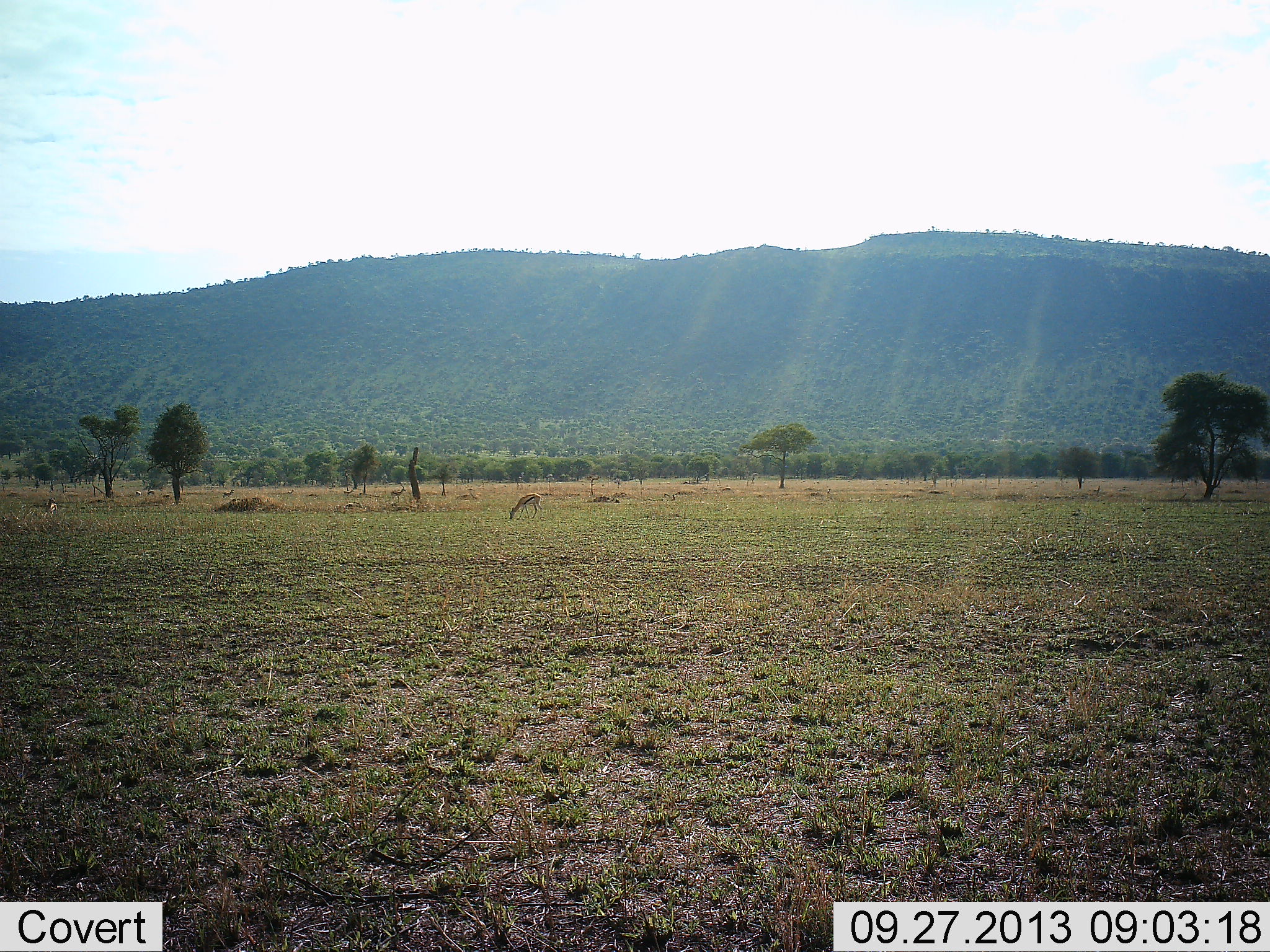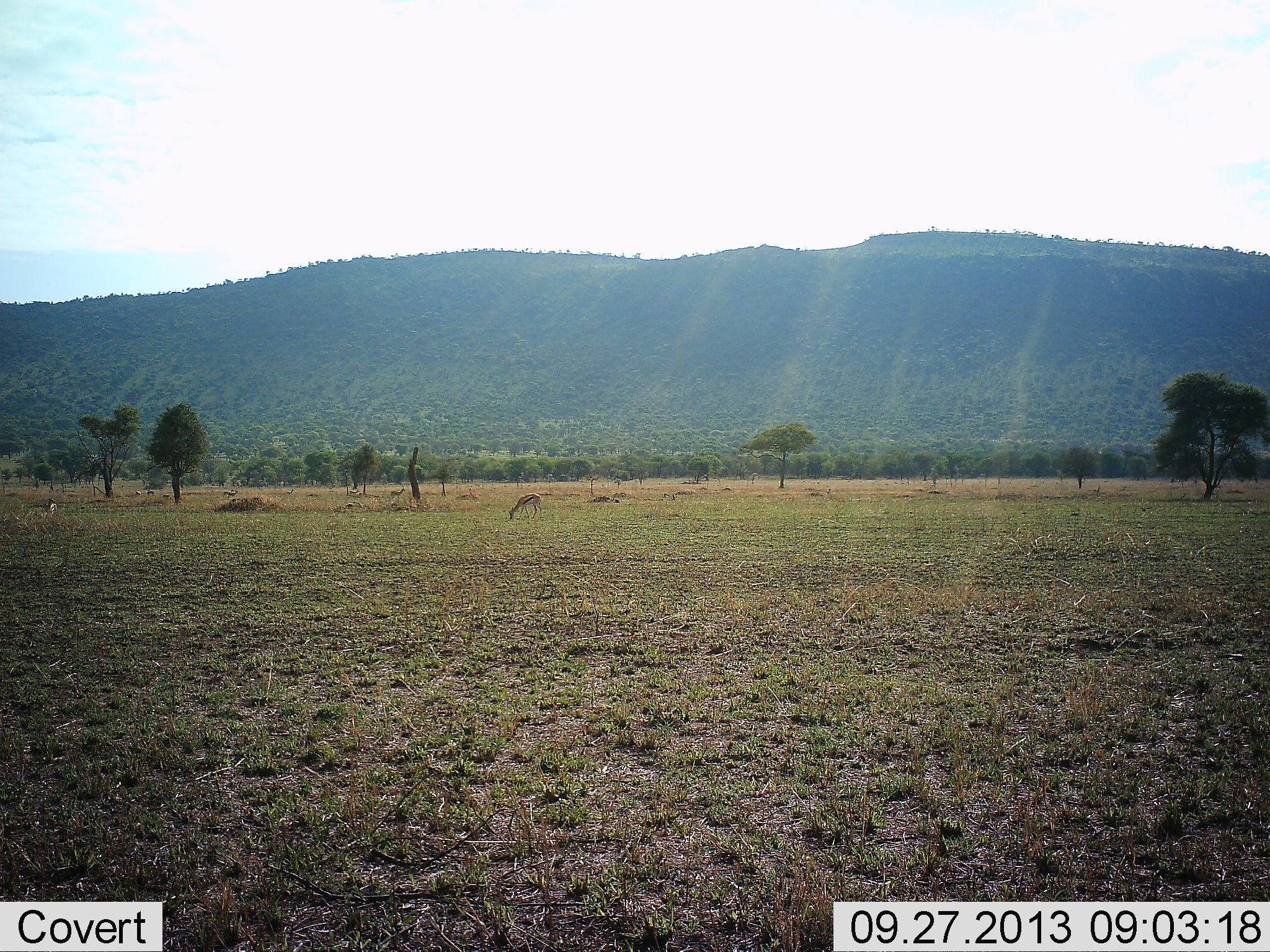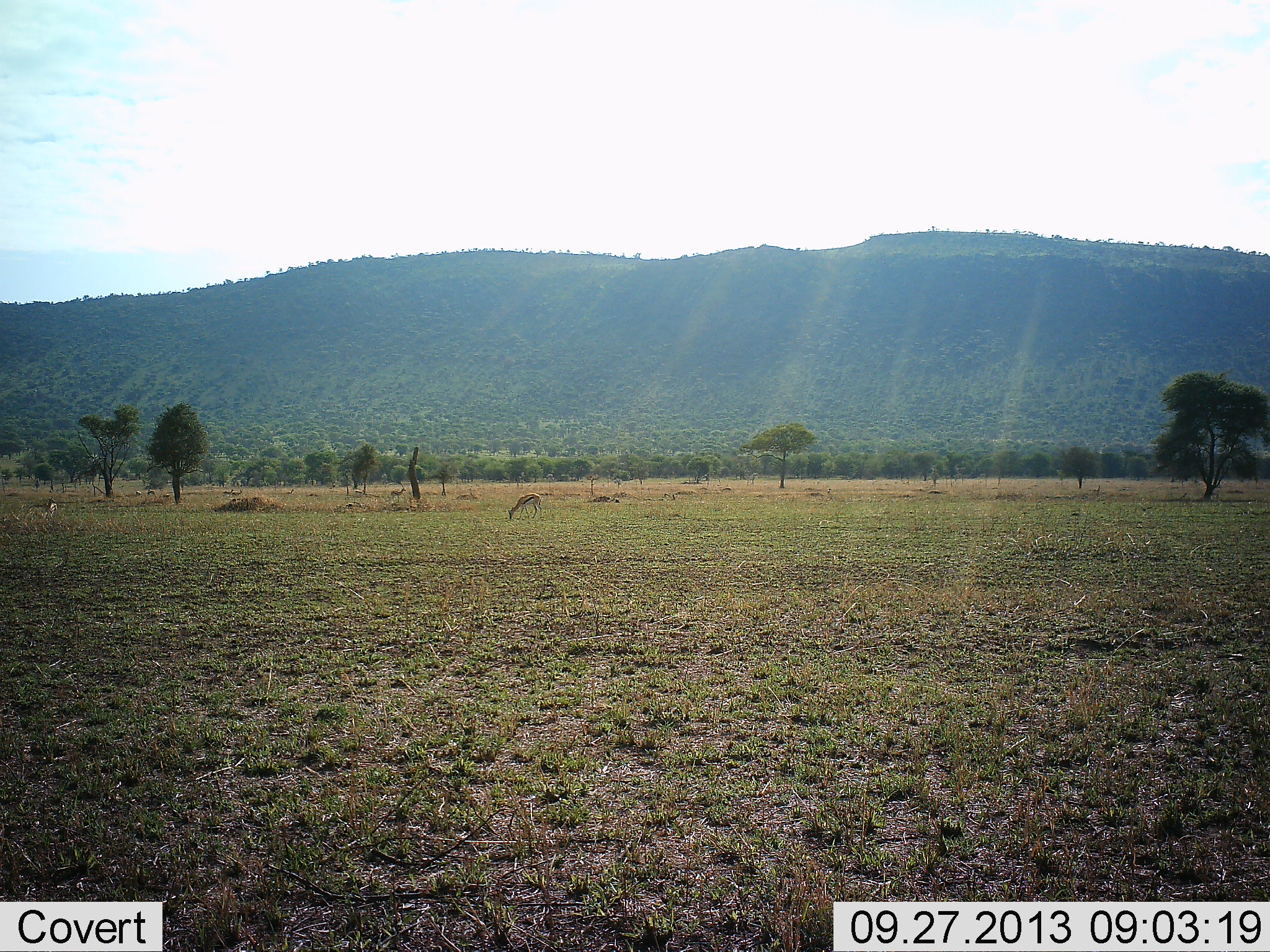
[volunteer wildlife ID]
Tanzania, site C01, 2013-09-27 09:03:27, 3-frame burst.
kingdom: Animalia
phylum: Chordata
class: Mammalia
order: Artiodactyla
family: Bovidae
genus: Eudorcas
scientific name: Eudorcas thomsonii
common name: thomson's gazelle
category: gazellethomsons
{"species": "gazellethomsons (thomson's gazelle) (Eudorcas thomsonii)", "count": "1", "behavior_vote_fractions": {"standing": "53%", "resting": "7%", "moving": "20%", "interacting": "0%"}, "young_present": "0%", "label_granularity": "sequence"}